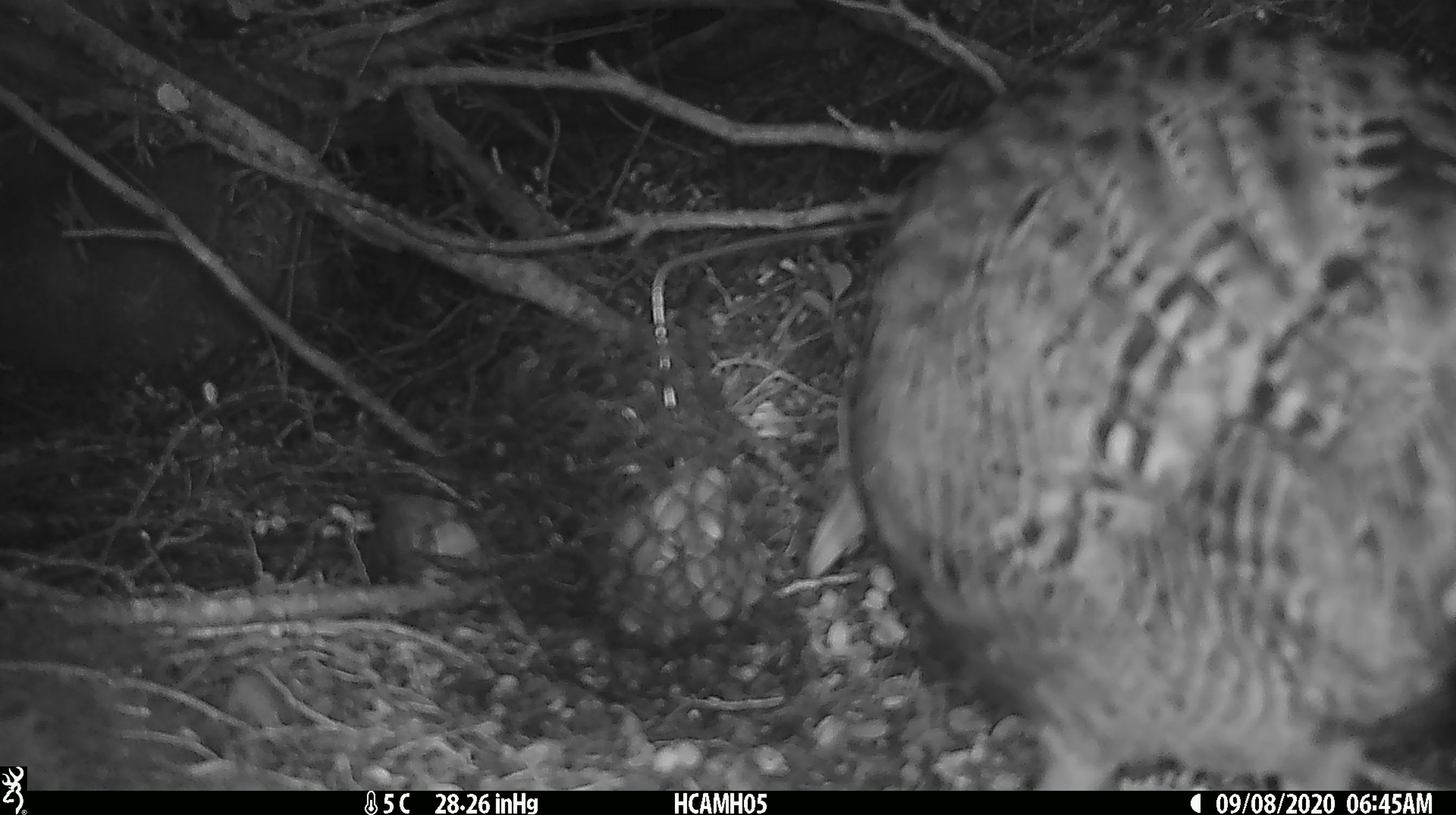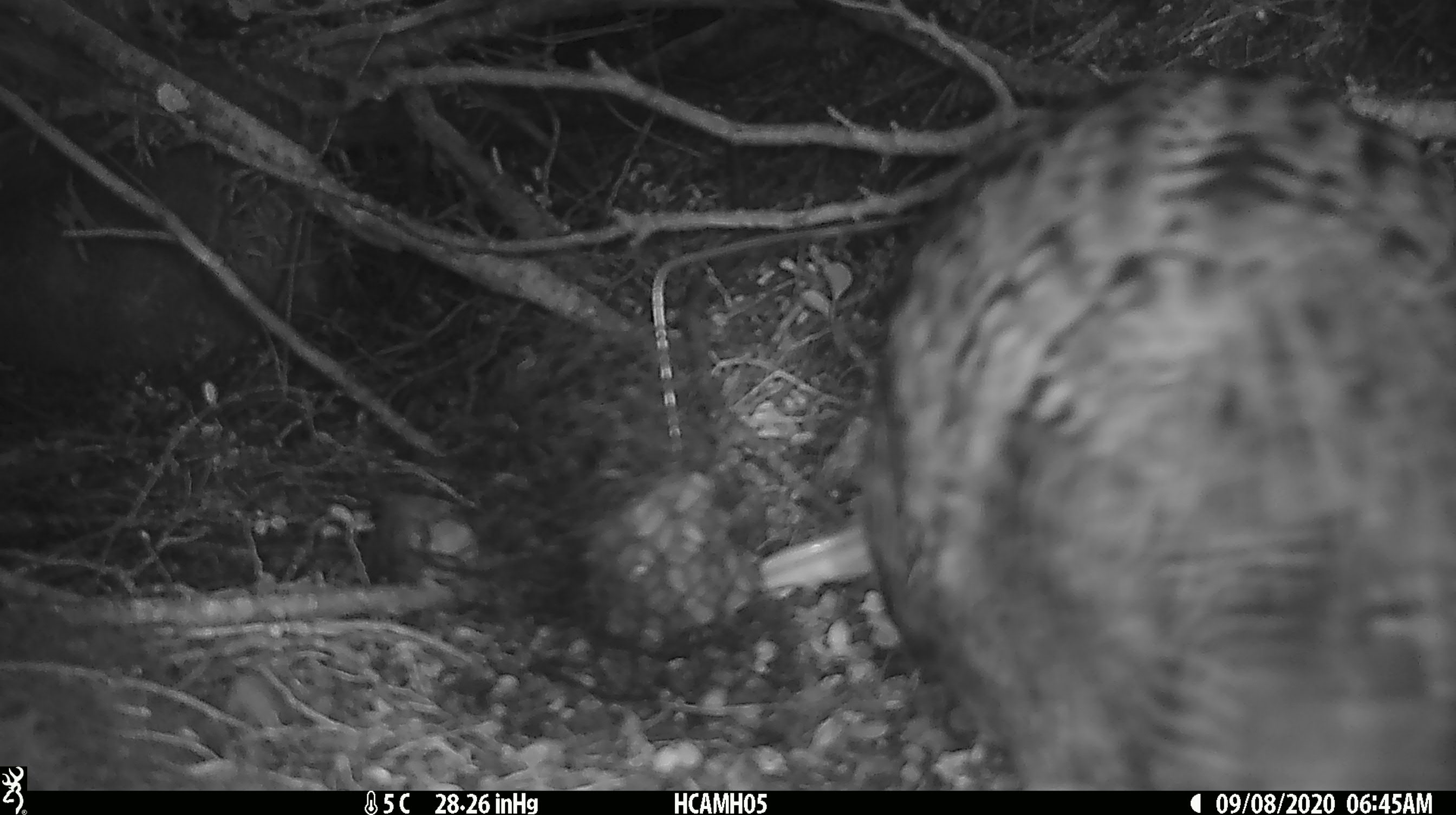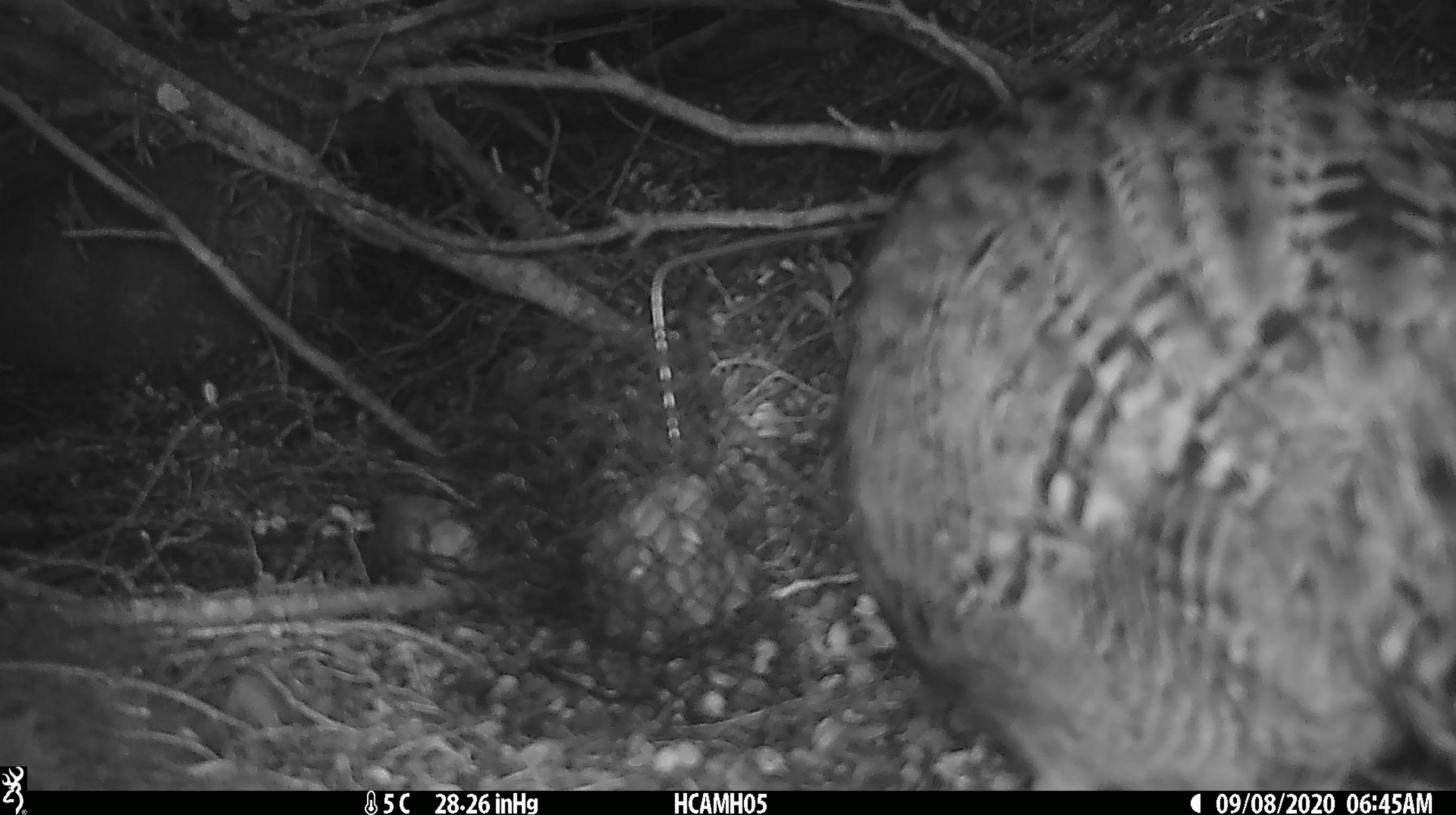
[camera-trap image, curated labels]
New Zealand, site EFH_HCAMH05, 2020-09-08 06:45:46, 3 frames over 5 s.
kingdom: Animalia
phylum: Chordata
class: Aves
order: Gruiformes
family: Rallidae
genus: Gallirallus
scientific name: Gallirallus australis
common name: weka